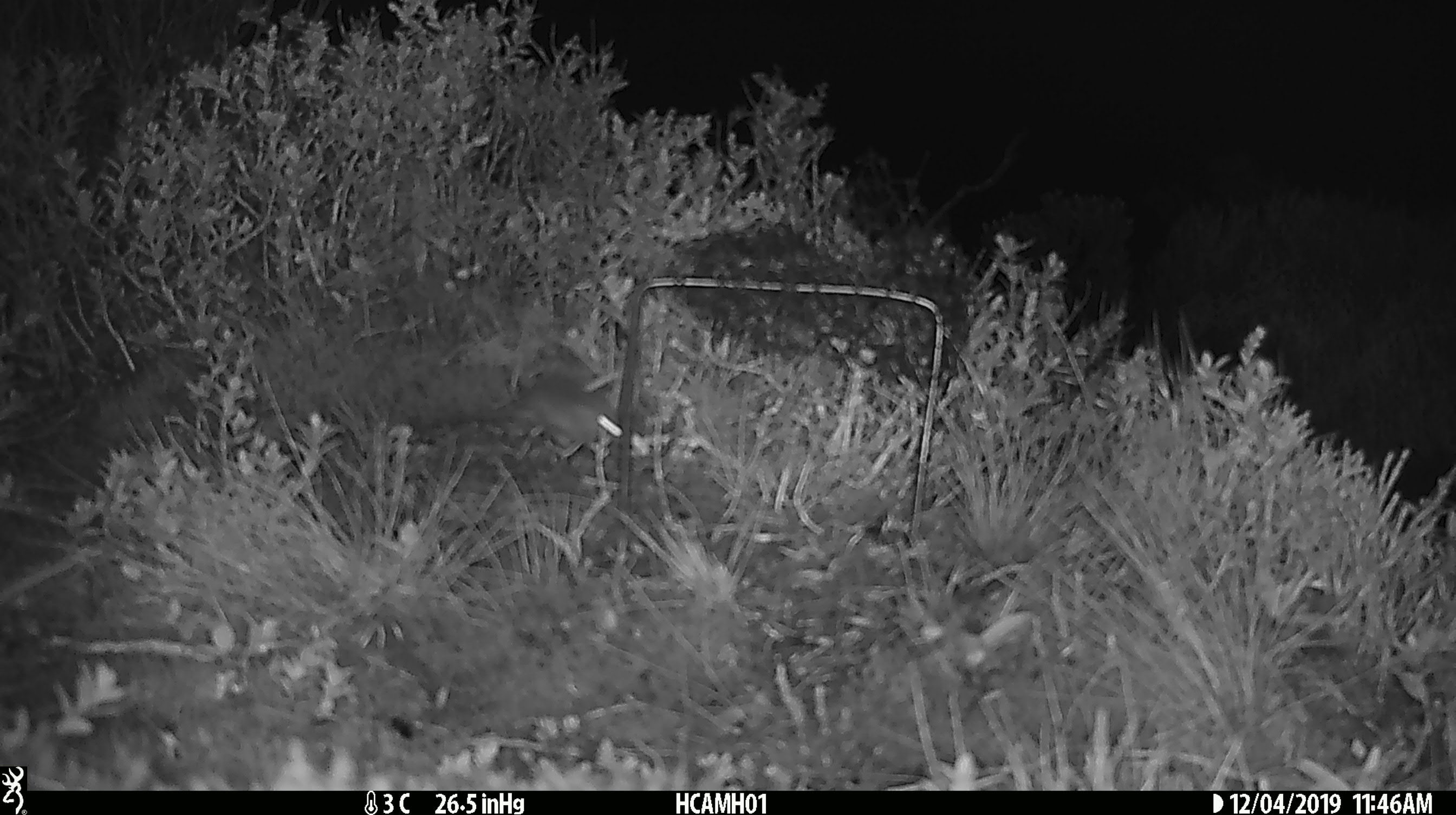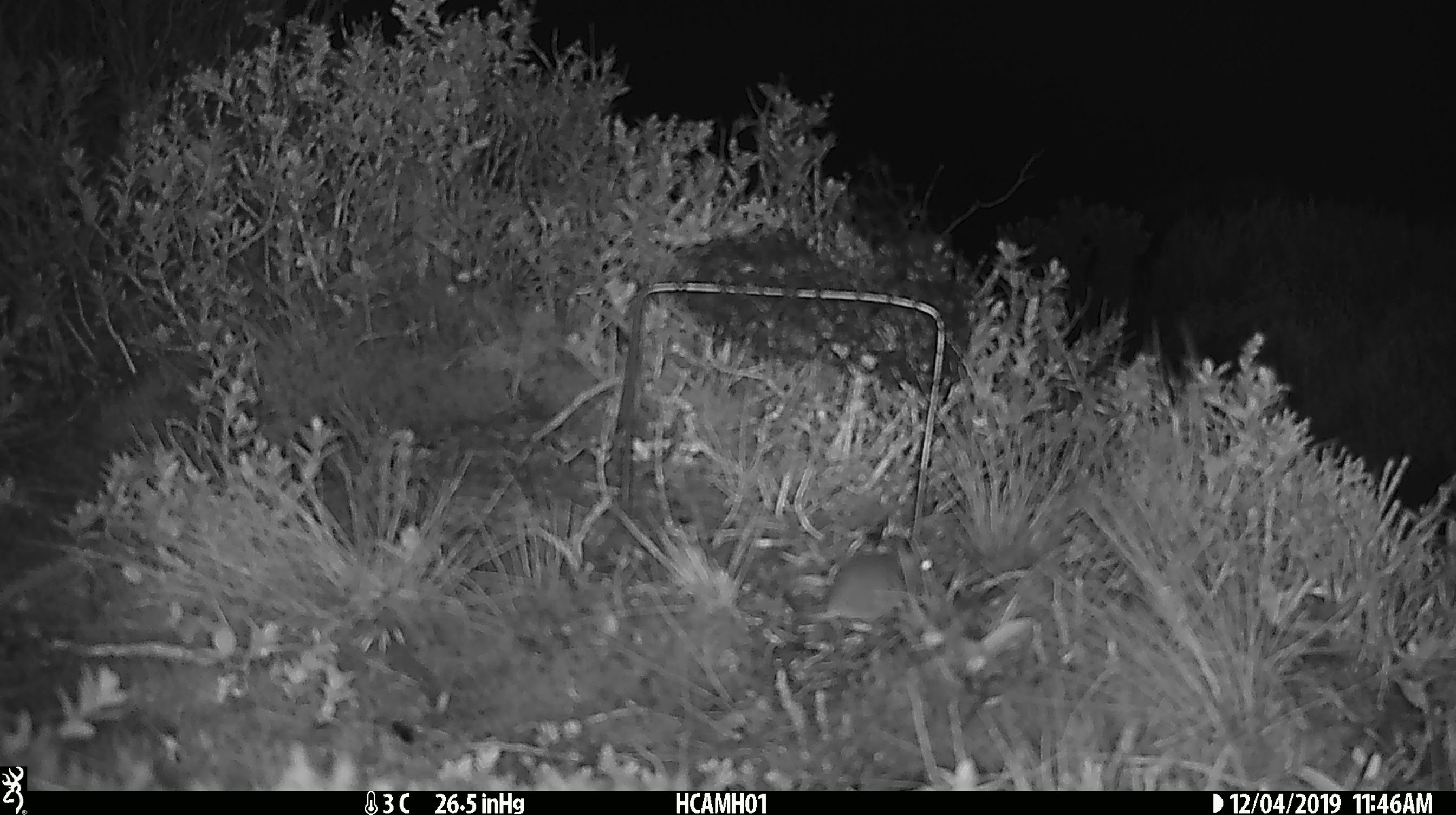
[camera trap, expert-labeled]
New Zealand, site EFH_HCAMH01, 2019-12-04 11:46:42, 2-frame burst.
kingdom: Animalia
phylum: Chordata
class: Mammalia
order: Rodentia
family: Muridae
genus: Mus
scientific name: Mus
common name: mouse